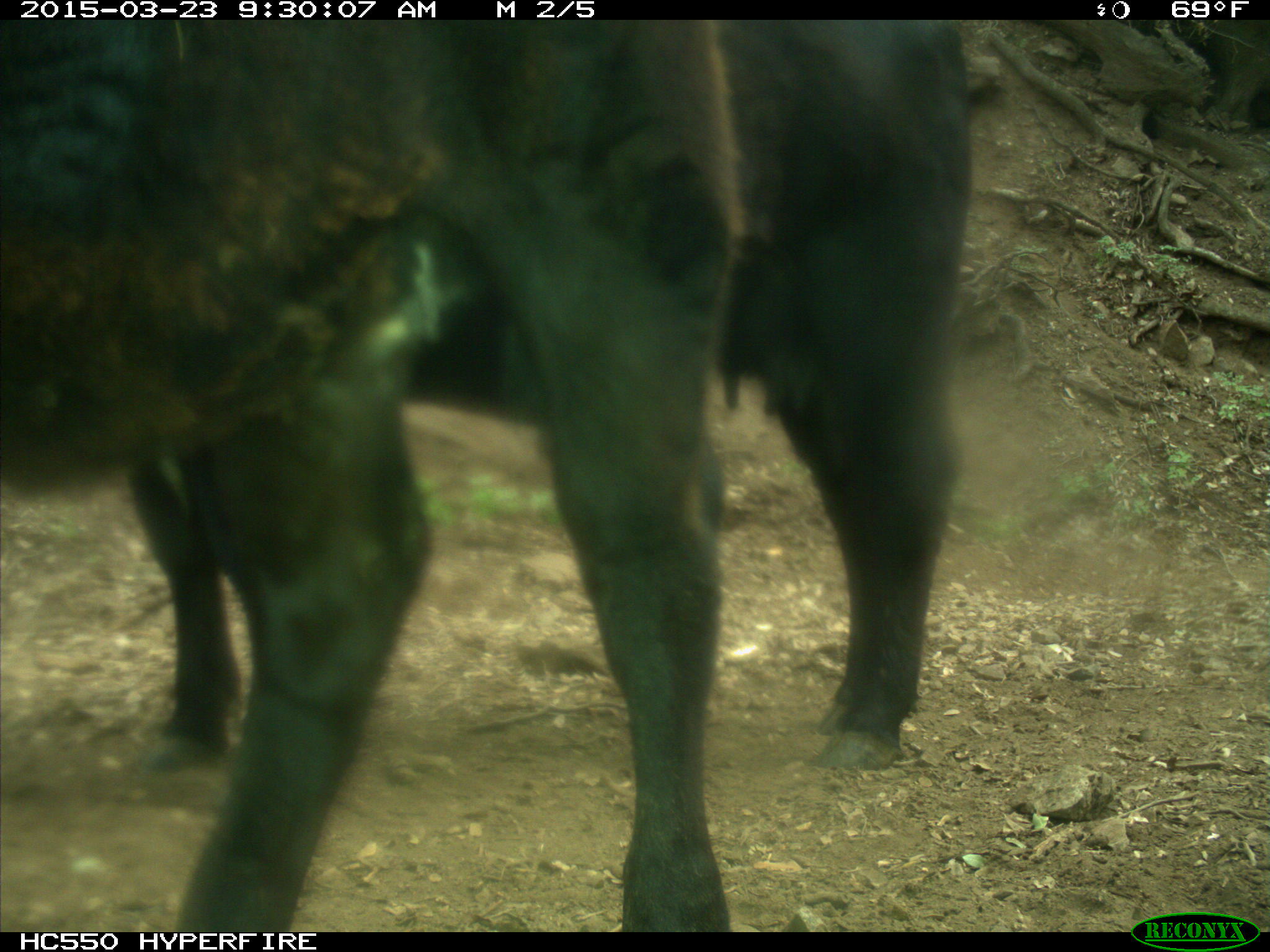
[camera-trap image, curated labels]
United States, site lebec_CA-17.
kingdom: Animalia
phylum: Chordata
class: Mammalia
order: Artiodactyla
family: Bovidae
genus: Bos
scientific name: Bos taurus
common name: domestic cow